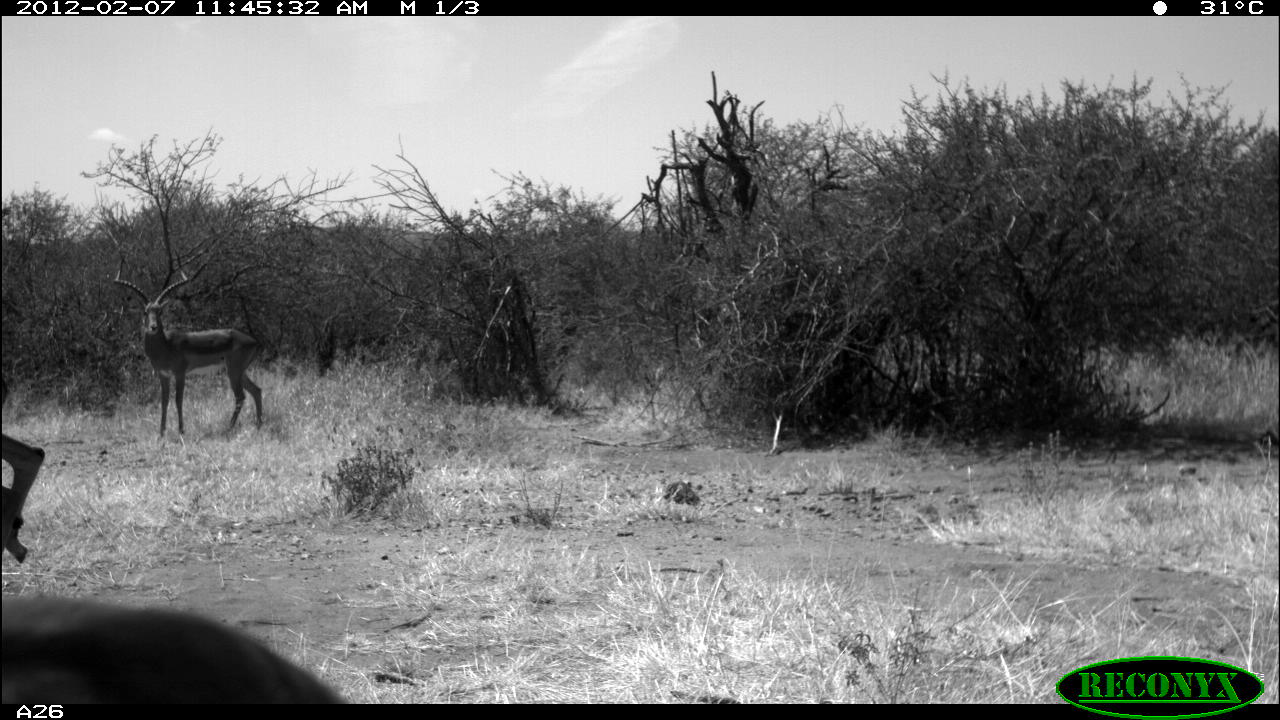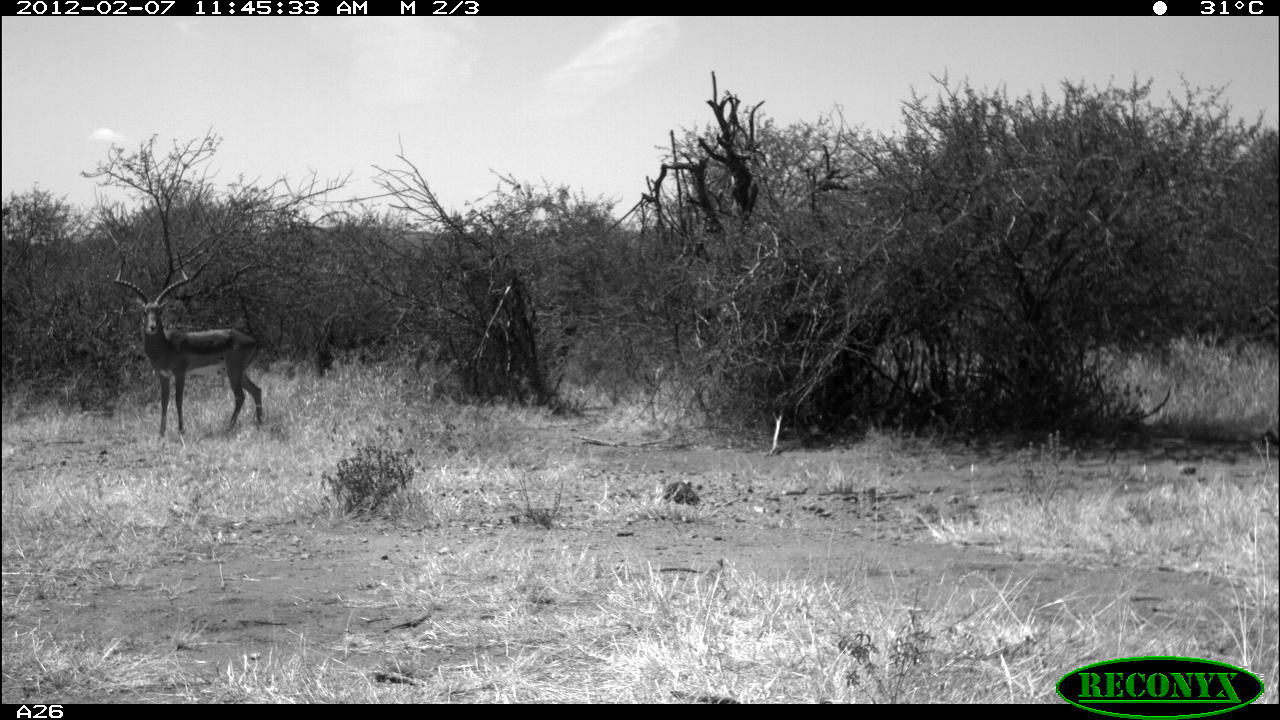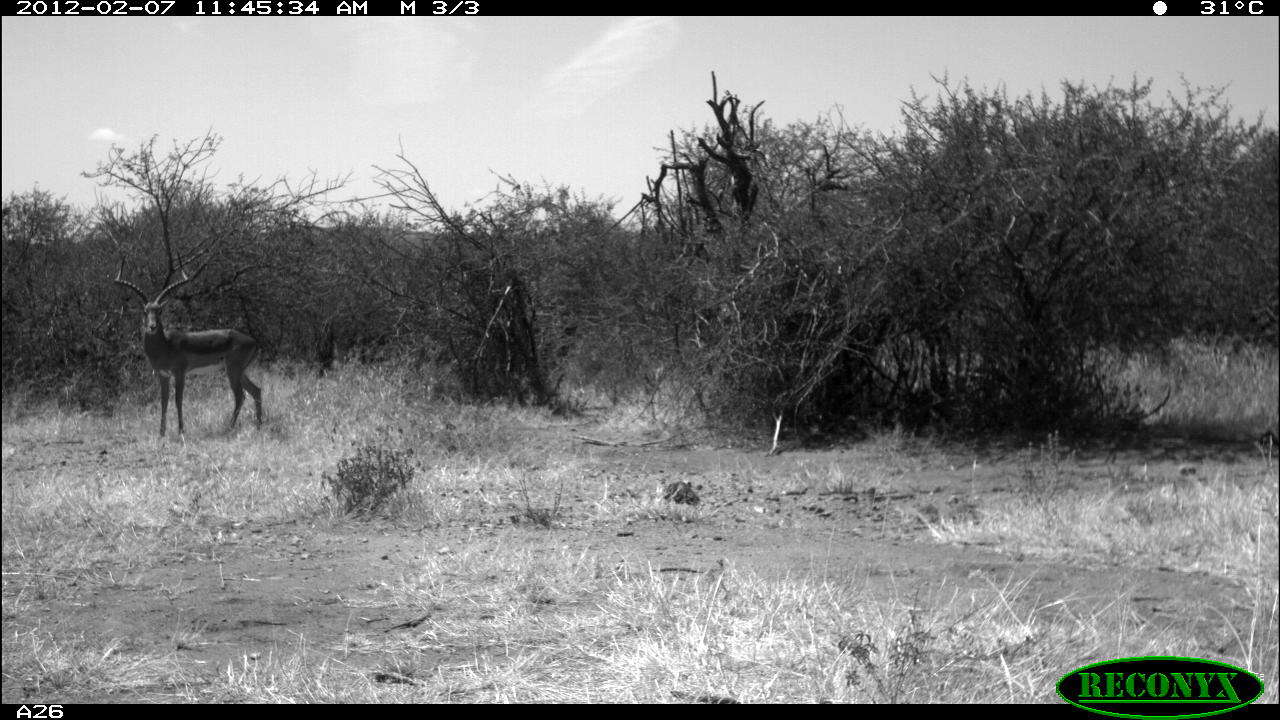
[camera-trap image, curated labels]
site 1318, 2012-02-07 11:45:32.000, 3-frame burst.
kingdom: Animalia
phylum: Chordata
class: Mammalia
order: Artiodactyla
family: Bovidae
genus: Aepyceros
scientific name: Aepyceros melampus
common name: impala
Aepyceros melampus (impala), count 3.